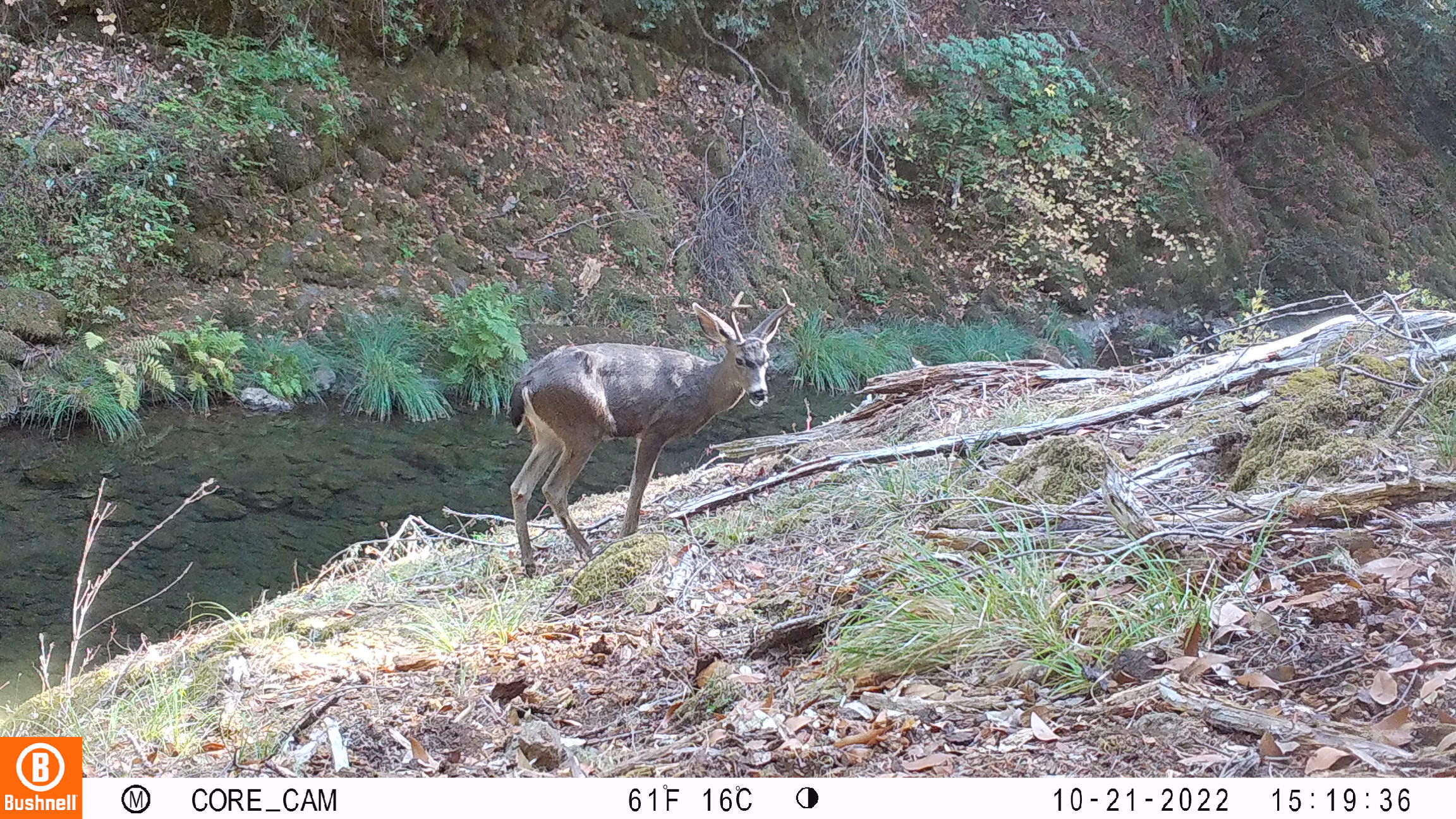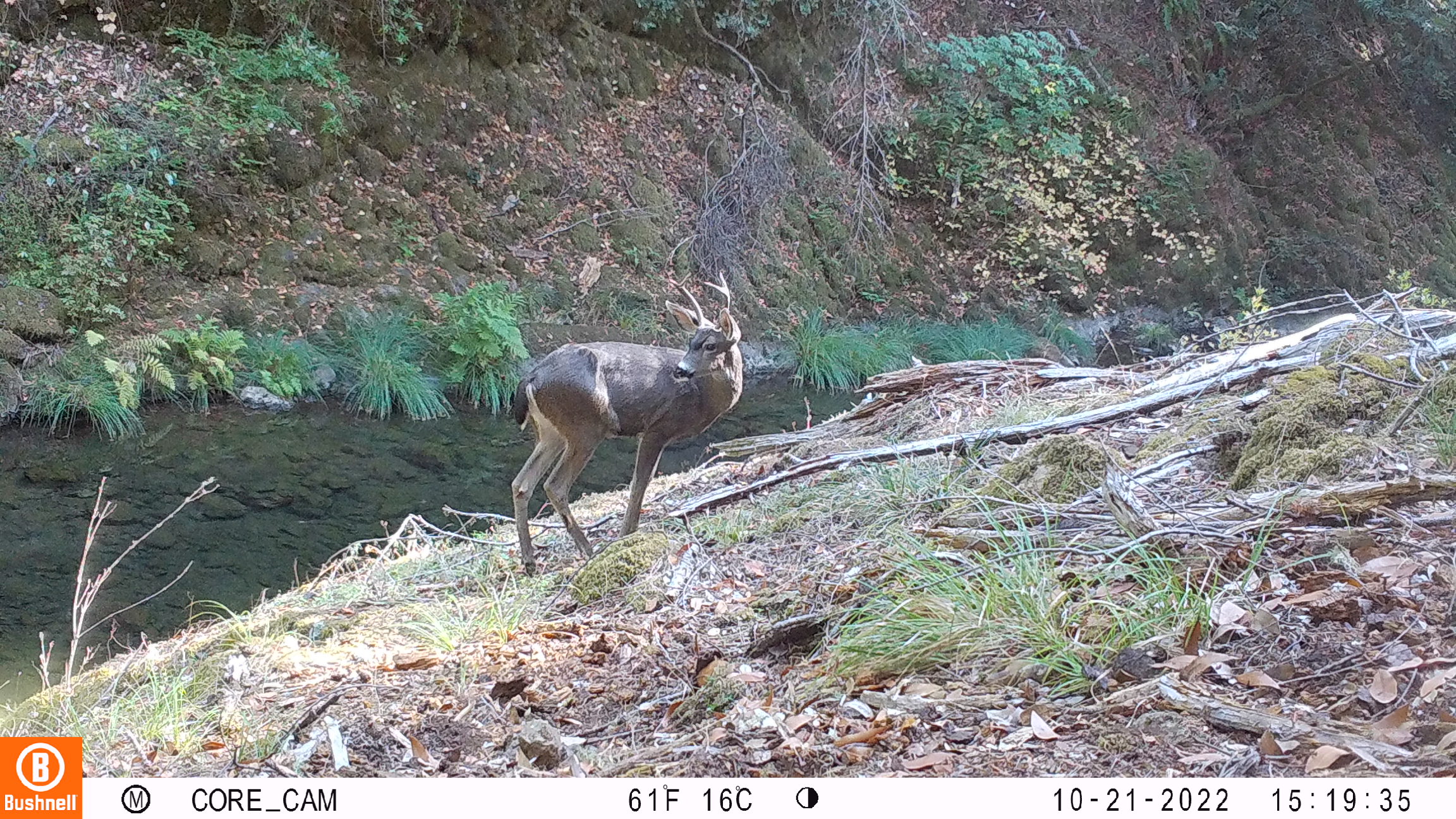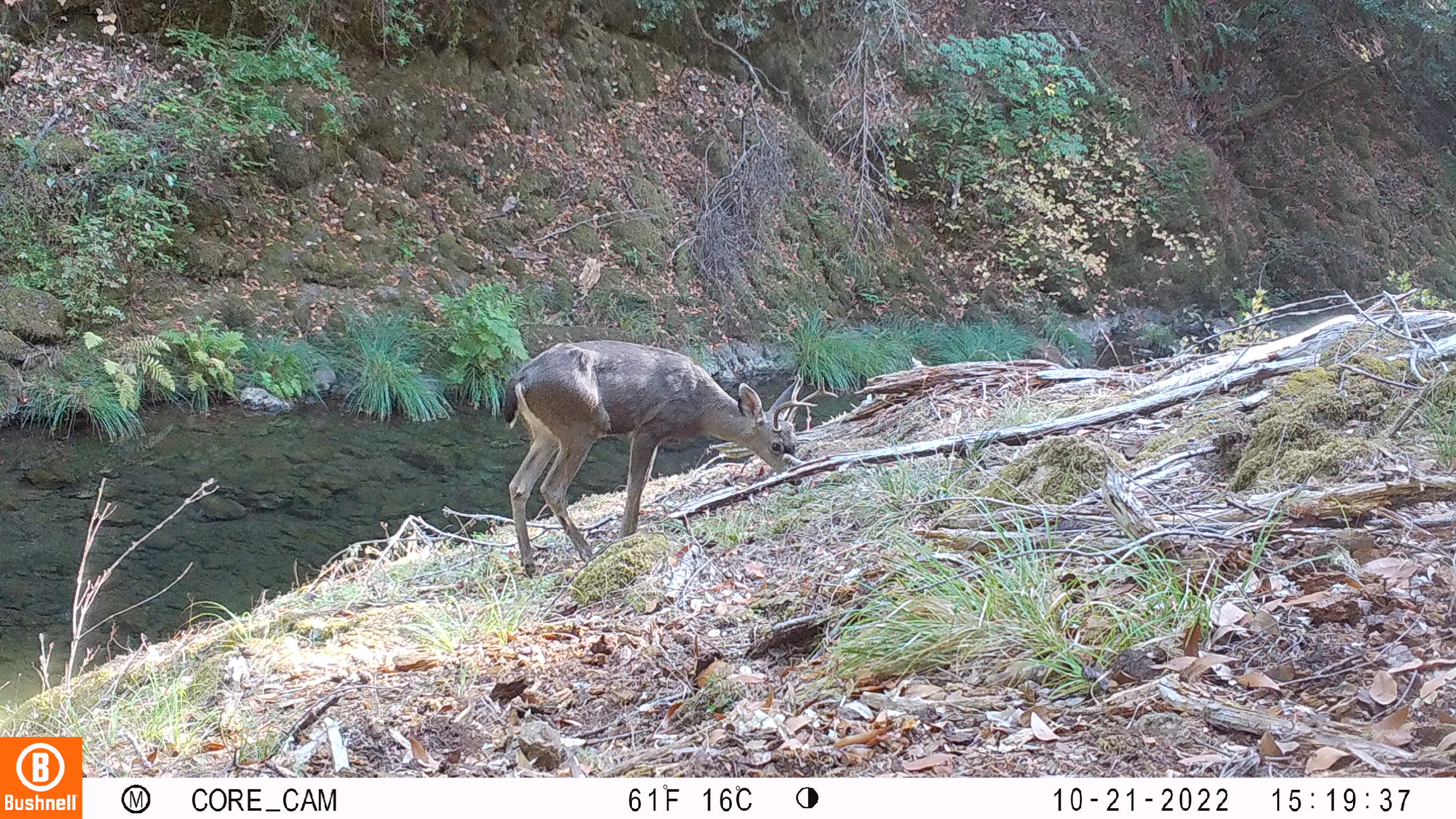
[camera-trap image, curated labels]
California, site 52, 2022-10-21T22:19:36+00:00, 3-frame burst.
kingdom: Animalia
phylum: Chordata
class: Mammalia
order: Artiodactyla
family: Cervidae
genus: Odocoileus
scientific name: Odocoileus hemionus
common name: mule deer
Mule deer (Odocoileus hemionus).